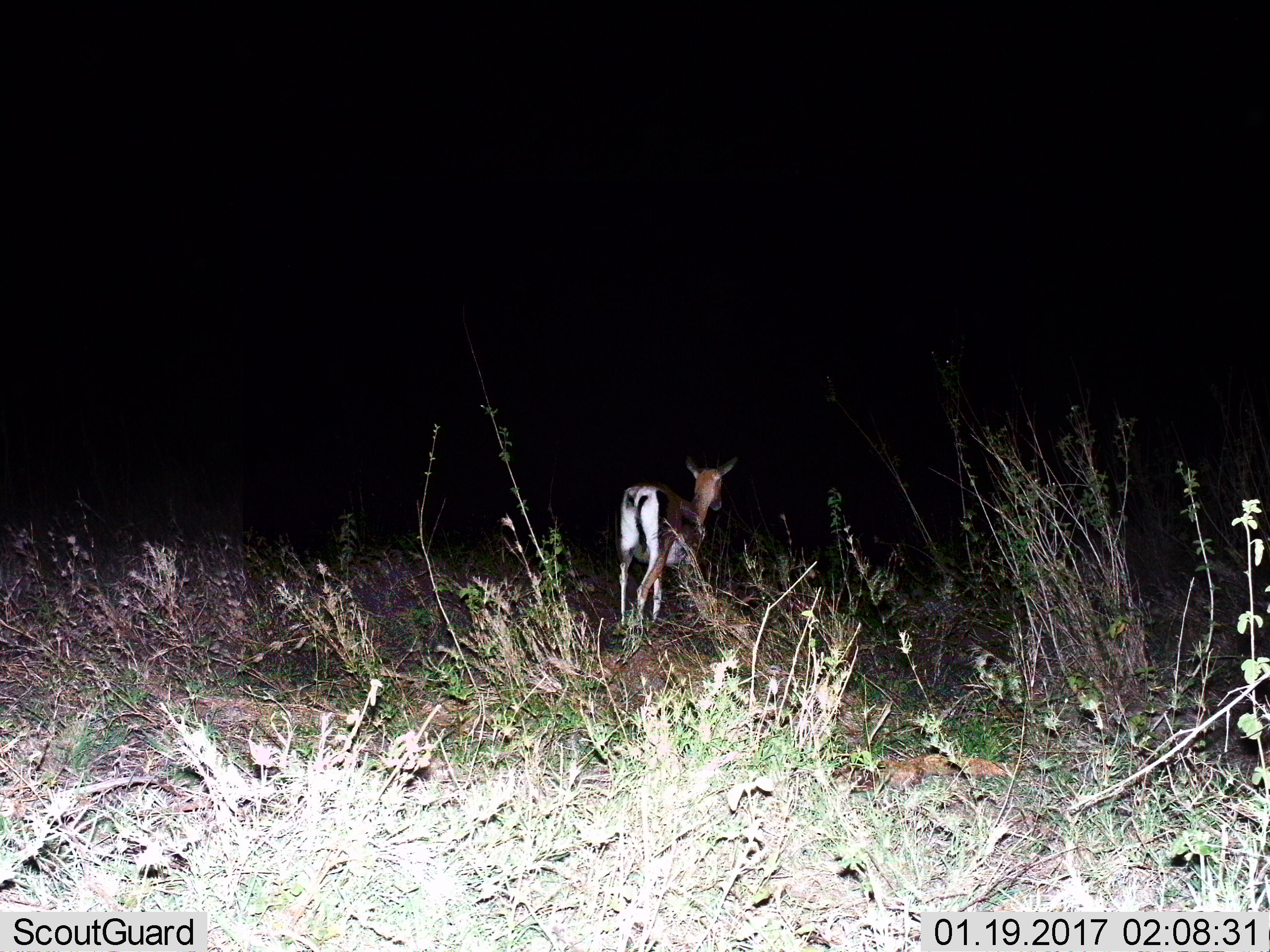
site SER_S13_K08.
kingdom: Animalia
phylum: Chordata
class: Mammalia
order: Artiodactyla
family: Bovidae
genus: Eudorcas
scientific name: Eudorcas thomsonii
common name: thomson's gazelle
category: gazellethomsons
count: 1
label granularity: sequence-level